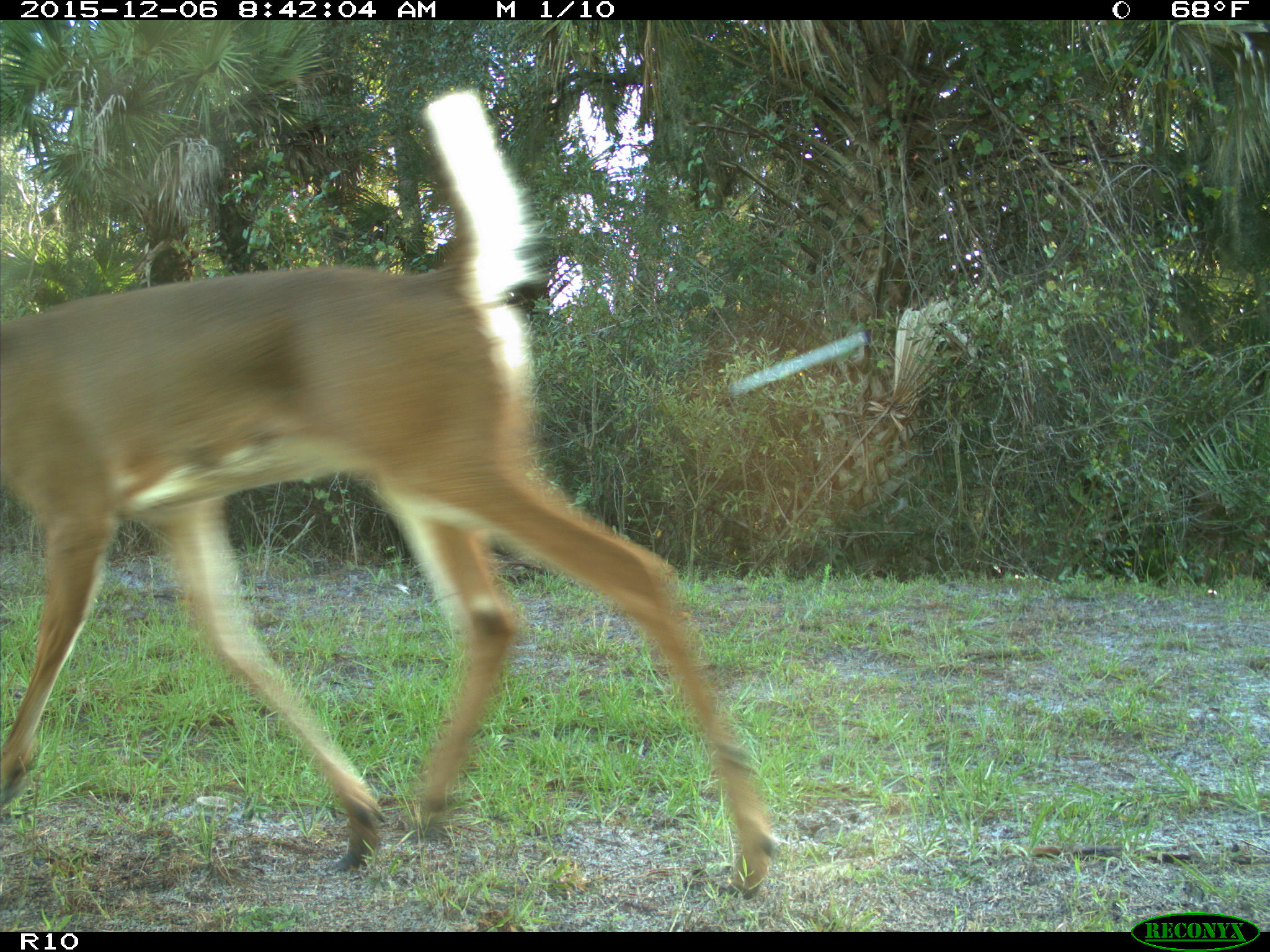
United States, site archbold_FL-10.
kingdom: Animalia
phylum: Chordata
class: Mammalia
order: Artiodactyla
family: Cervidae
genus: Odocoileus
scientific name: Odocoileus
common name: deer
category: unidentified deer